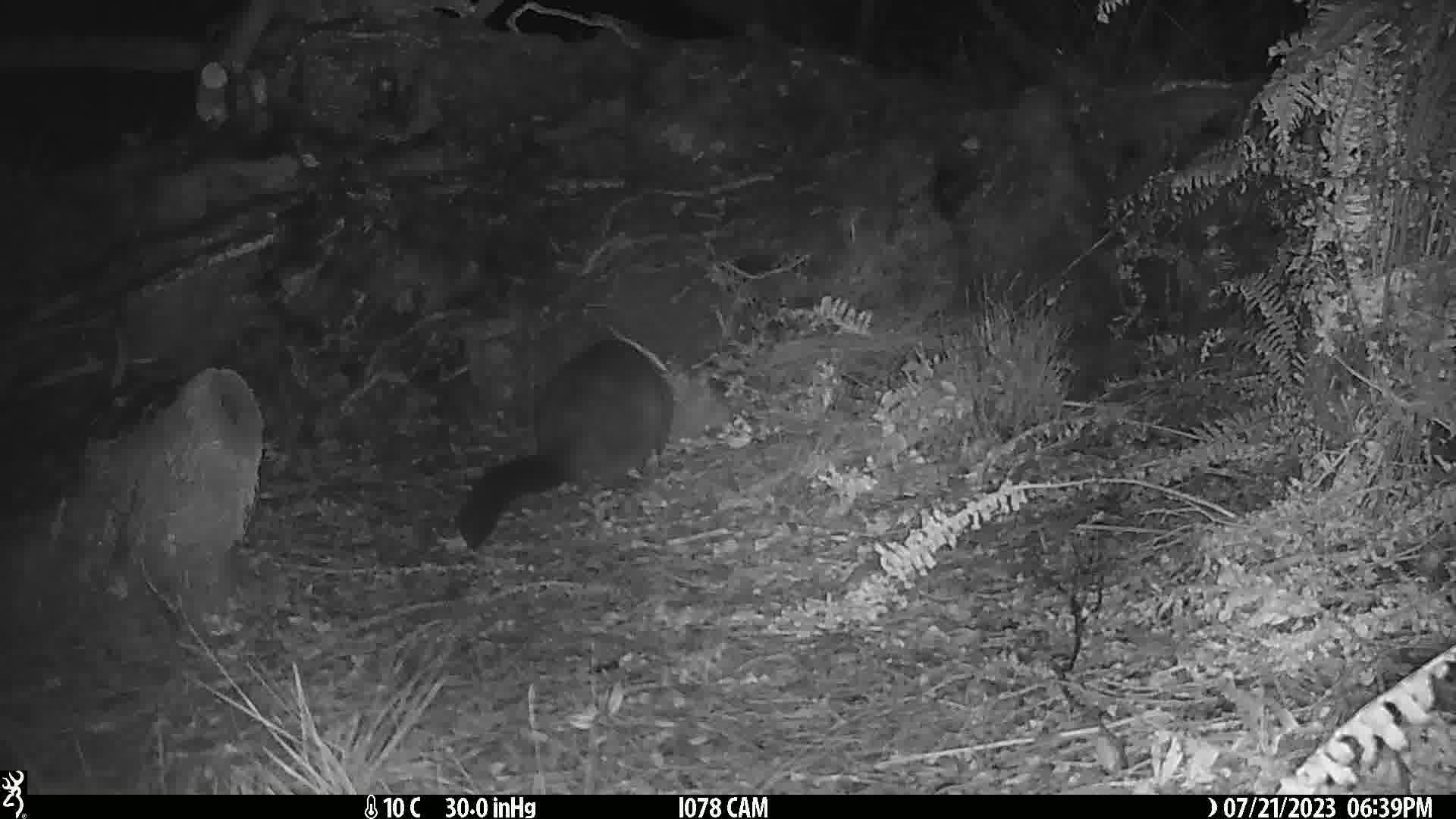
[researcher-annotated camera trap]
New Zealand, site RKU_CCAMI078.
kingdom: Animalia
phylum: Chordata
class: Mammalia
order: Diprotodontia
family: Phalangeridae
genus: Trichosurus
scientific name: Trichosurus vulpecula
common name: common brushtail possum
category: possum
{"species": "possum (common brushtail possum) (Trichosurus vulpecula)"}